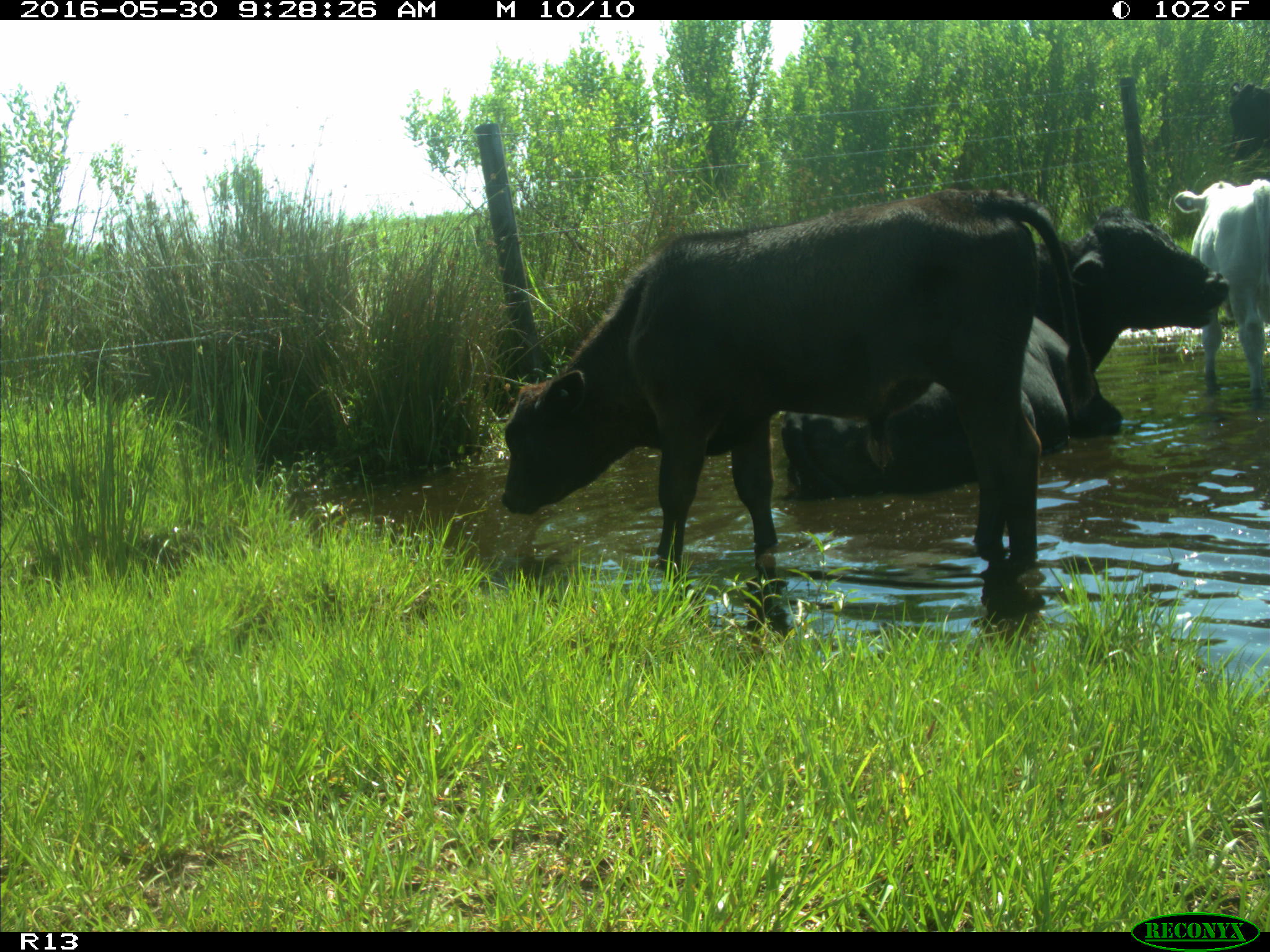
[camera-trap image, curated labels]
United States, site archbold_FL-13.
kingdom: Animalia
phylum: Chordata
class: Mammalia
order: Artiodactyla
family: Bovidae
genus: Bos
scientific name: Bos taurus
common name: domestic cow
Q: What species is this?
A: Bos taurus (domestic cow).